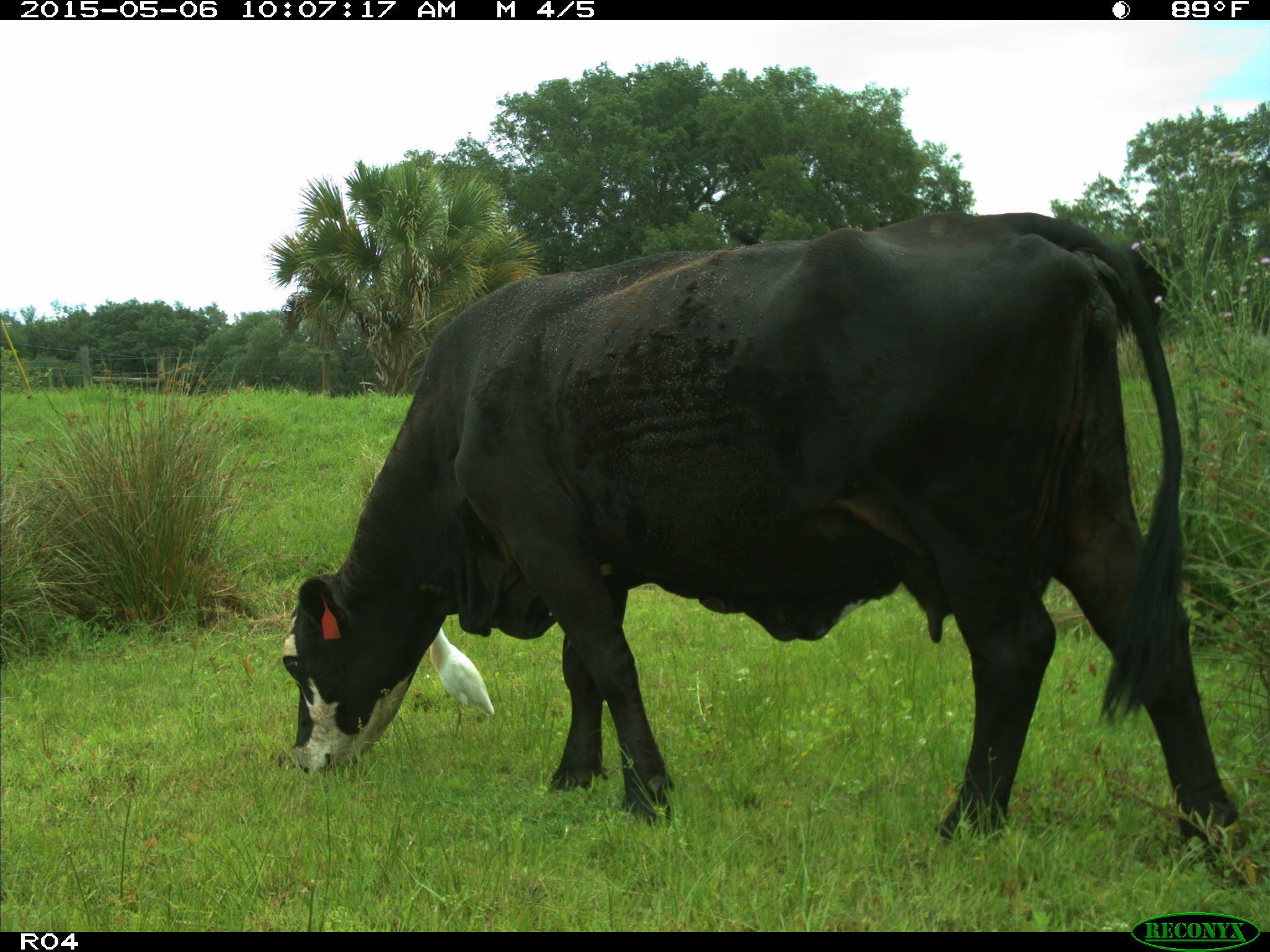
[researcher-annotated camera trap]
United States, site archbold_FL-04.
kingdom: Animalia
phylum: Chordata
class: Mammalia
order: Artiodactyla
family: Bovidae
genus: Bos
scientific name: Bos taurus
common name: domestic cow